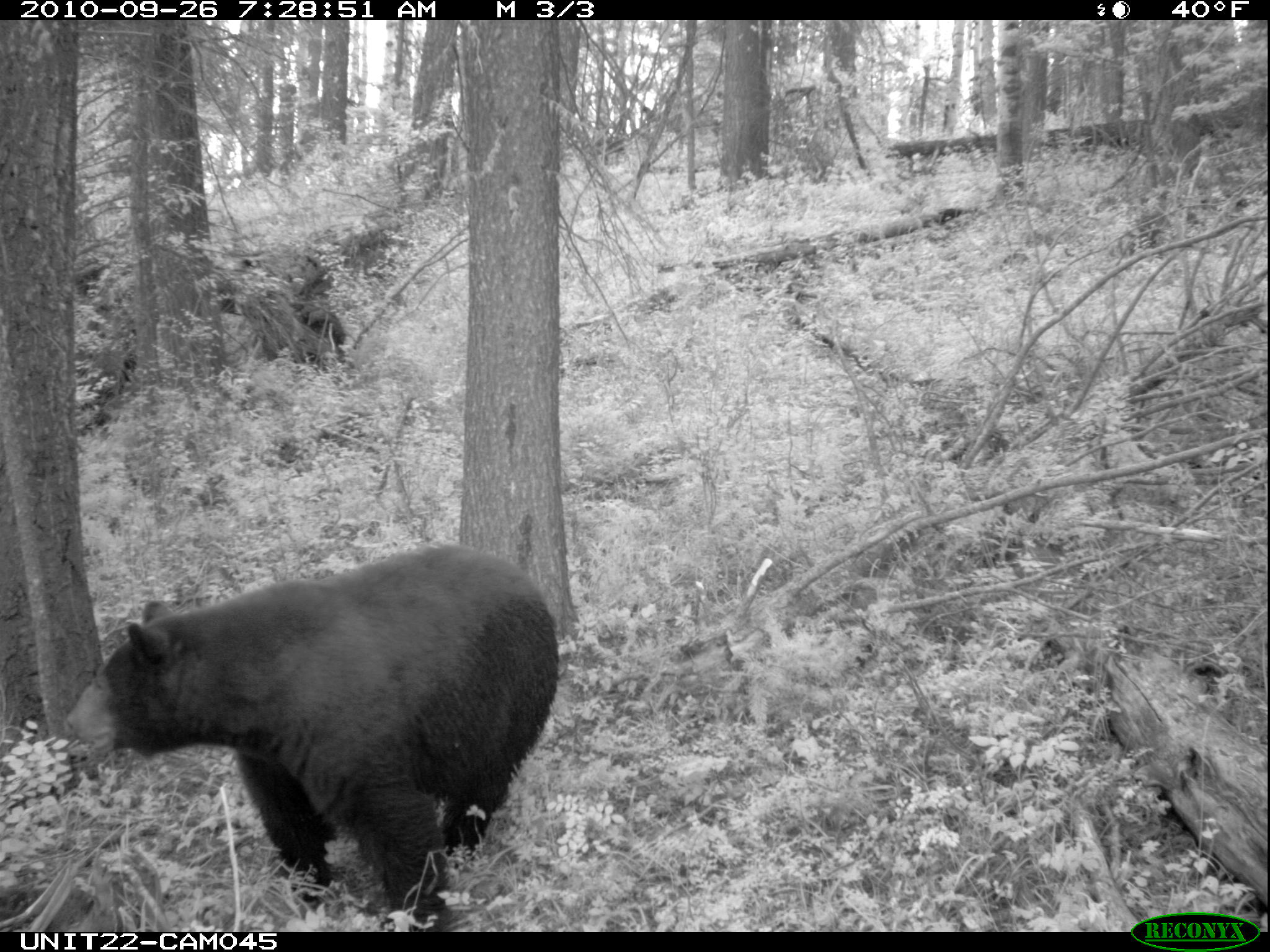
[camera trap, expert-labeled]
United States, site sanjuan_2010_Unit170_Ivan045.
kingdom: Animalia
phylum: Chordata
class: Mammalia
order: Carnivora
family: Ursidae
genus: Ursus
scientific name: Ursus americanus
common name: american black bear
Ursus americanus (american black bear).